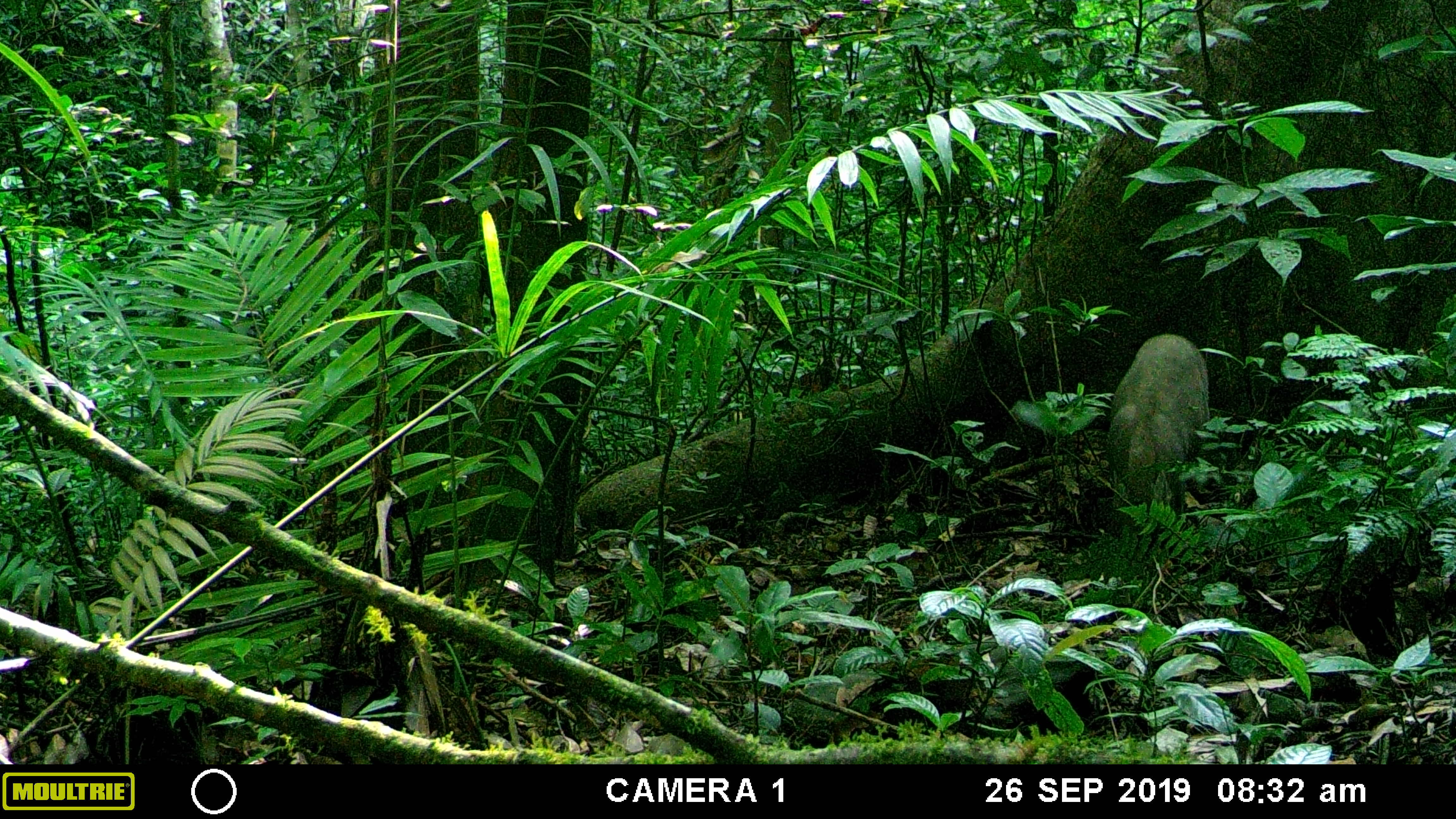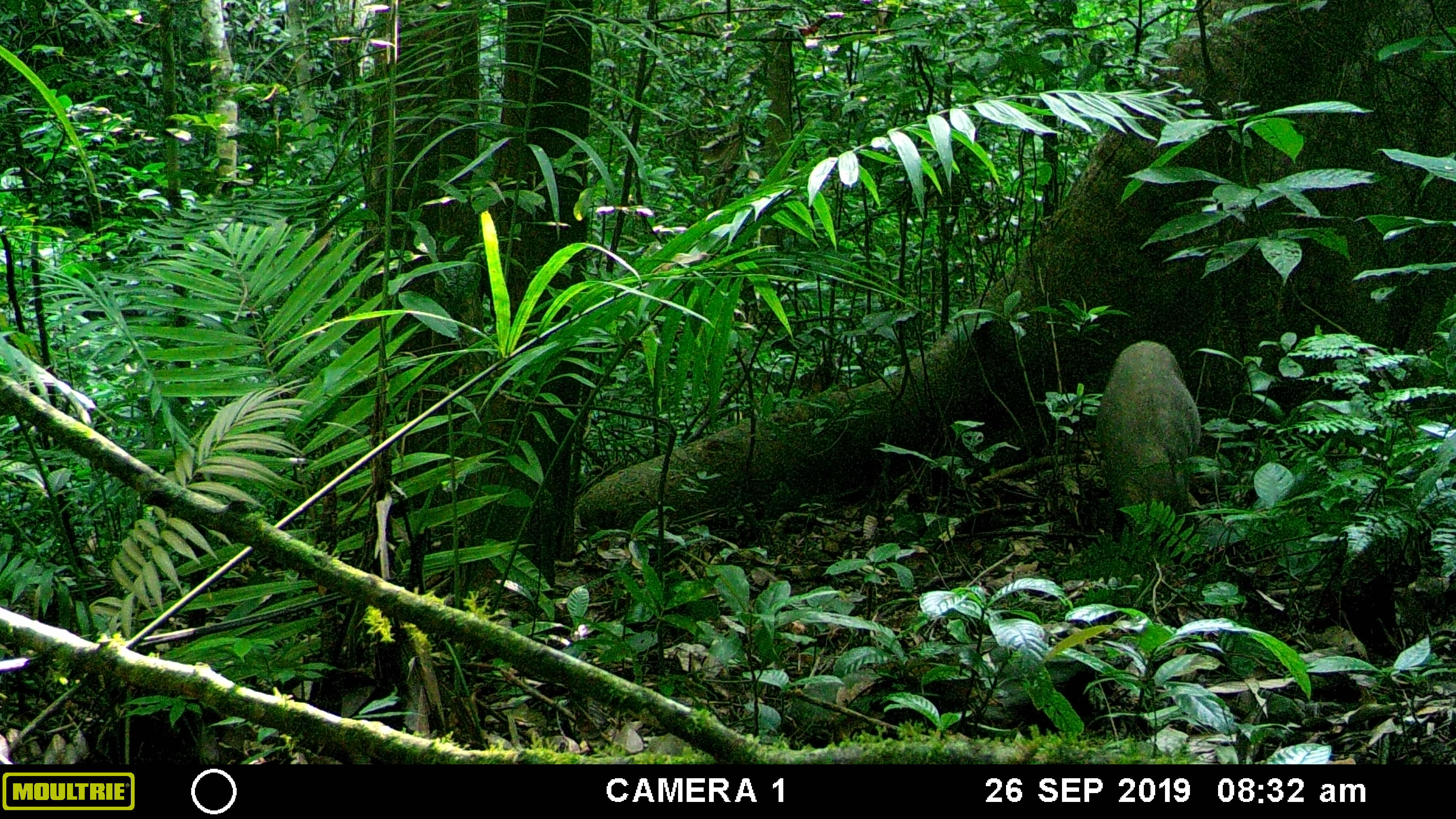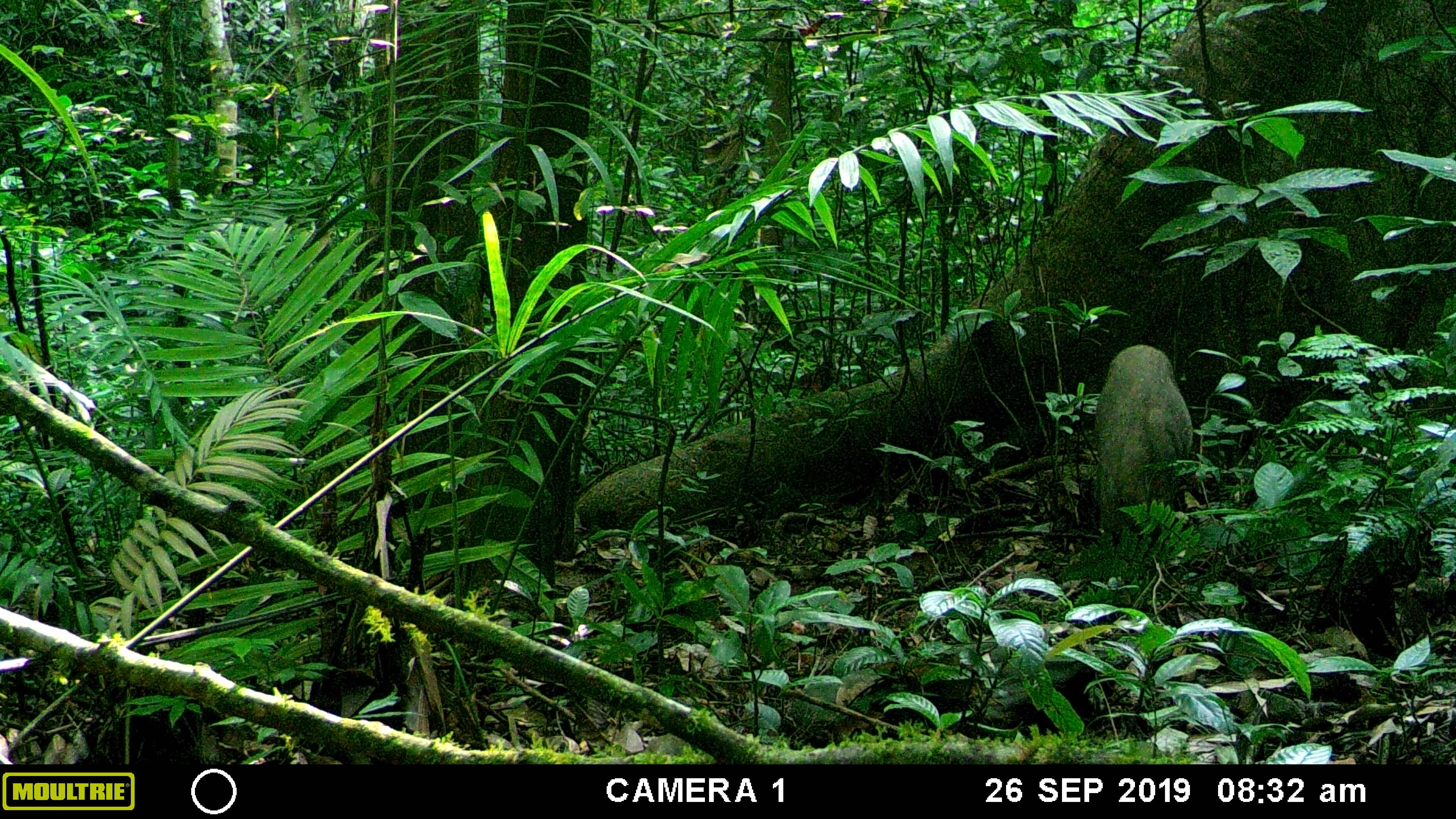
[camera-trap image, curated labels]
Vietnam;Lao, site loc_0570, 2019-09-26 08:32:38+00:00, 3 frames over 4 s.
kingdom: Animalia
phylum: Chordata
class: Mammalia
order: Artiodactyla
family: Suidae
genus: Sus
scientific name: Sus scrofa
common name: eurasian wild pig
Eurasian wild pig (Sus scrofa). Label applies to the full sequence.